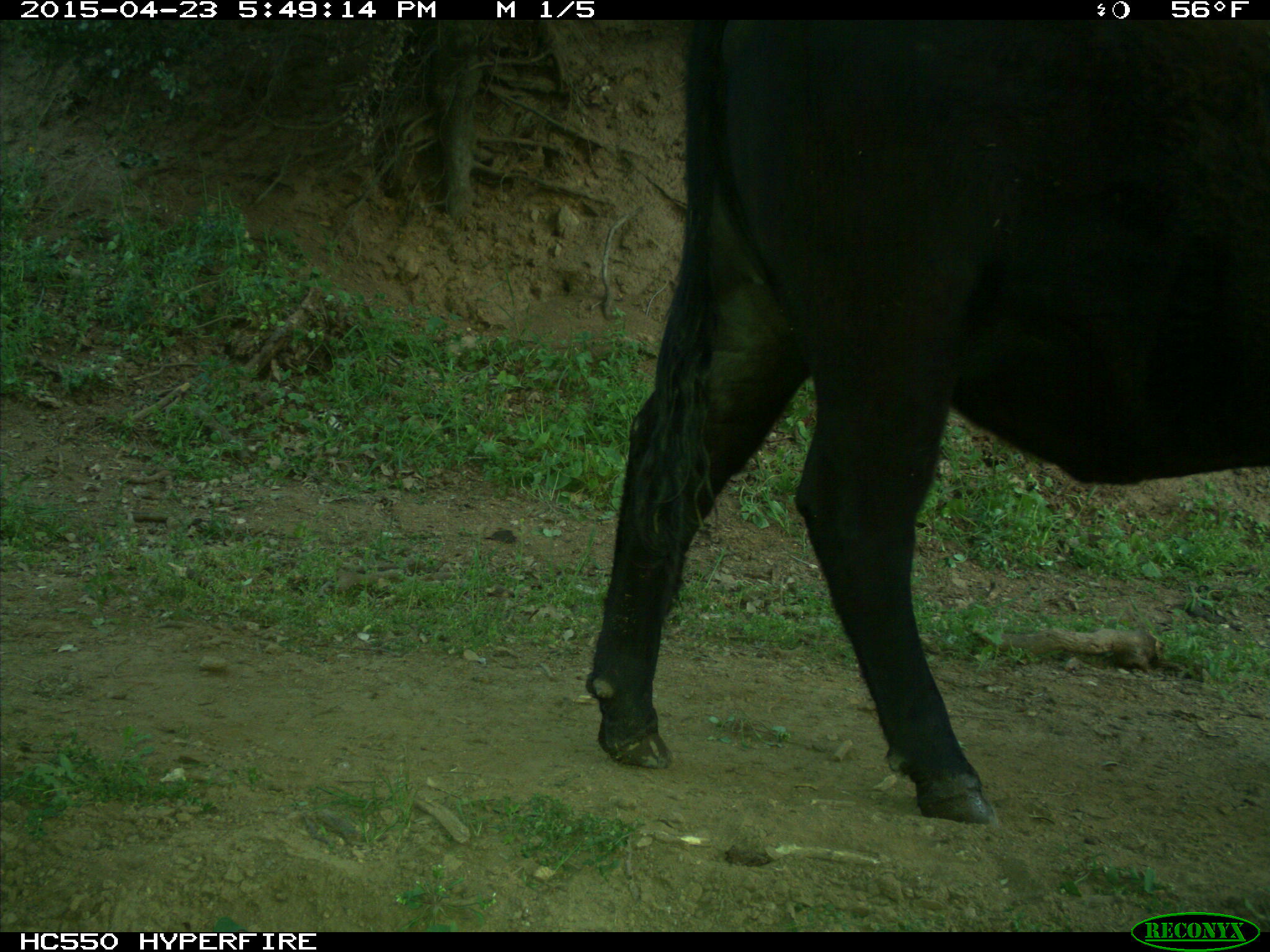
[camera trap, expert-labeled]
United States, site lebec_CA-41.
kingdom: Animalia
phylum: Chordata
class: Mammalia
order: Artiodactyla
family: Bovidae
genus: Bos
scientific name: Bos taurus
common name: domestic cow